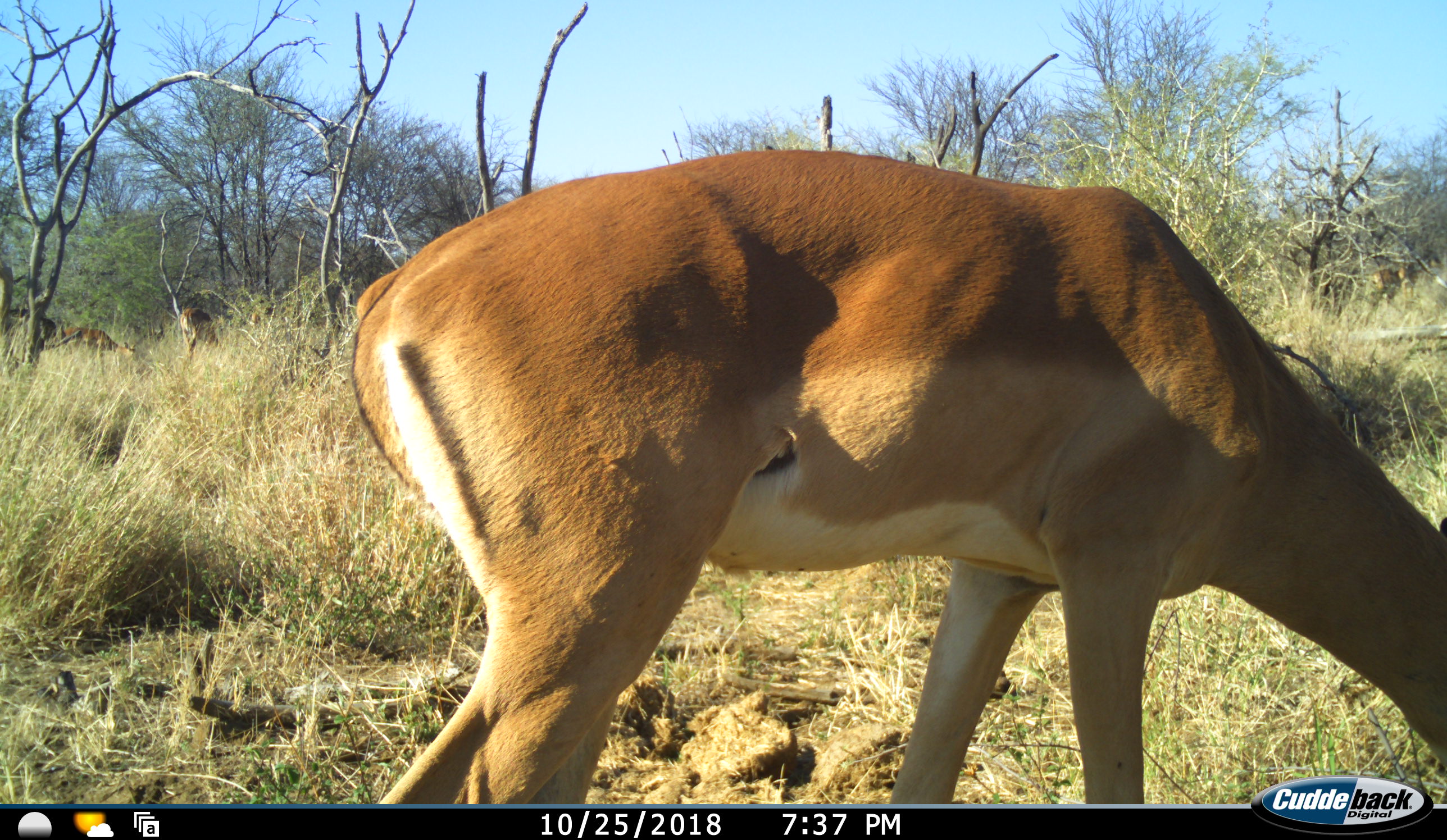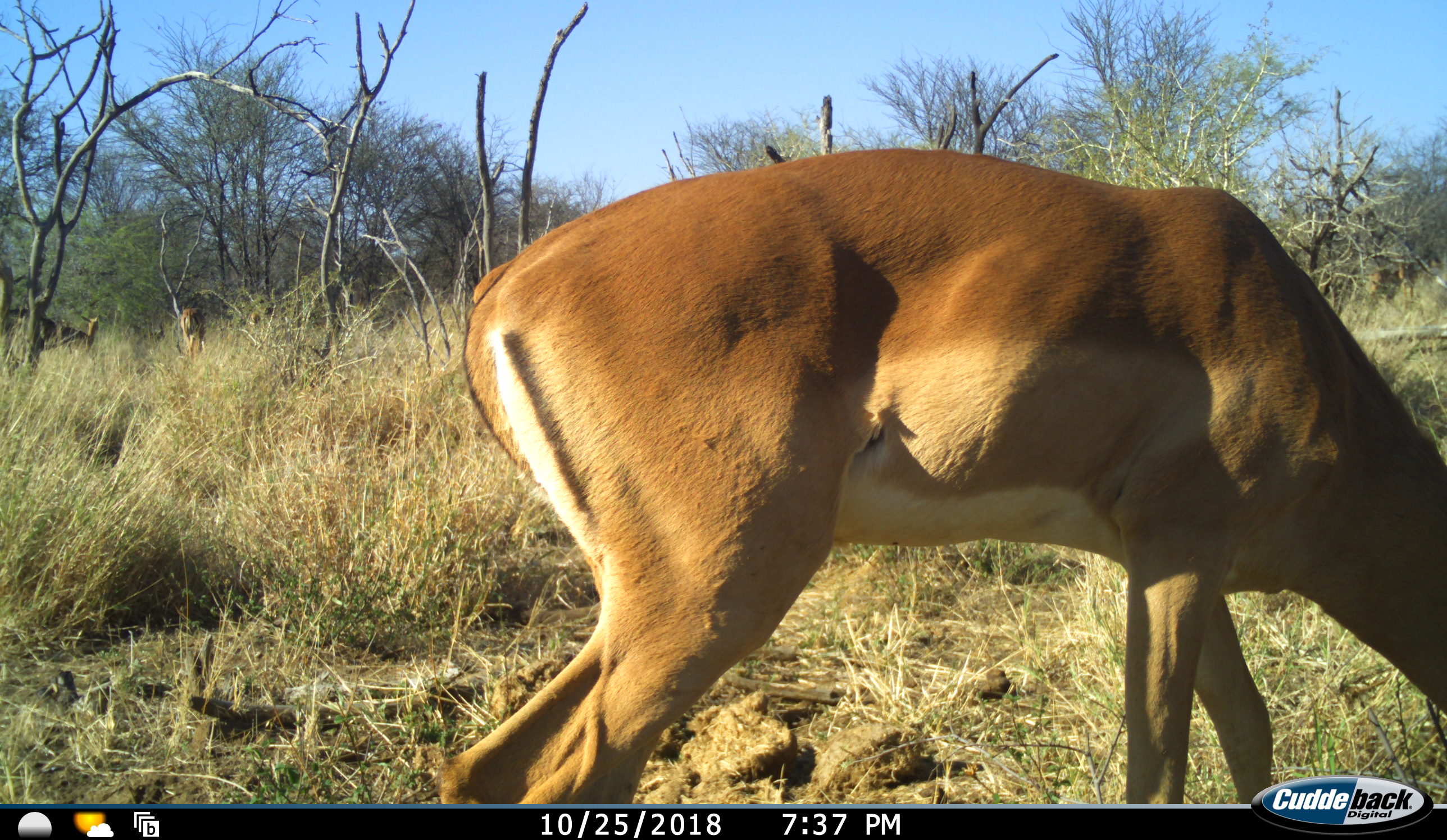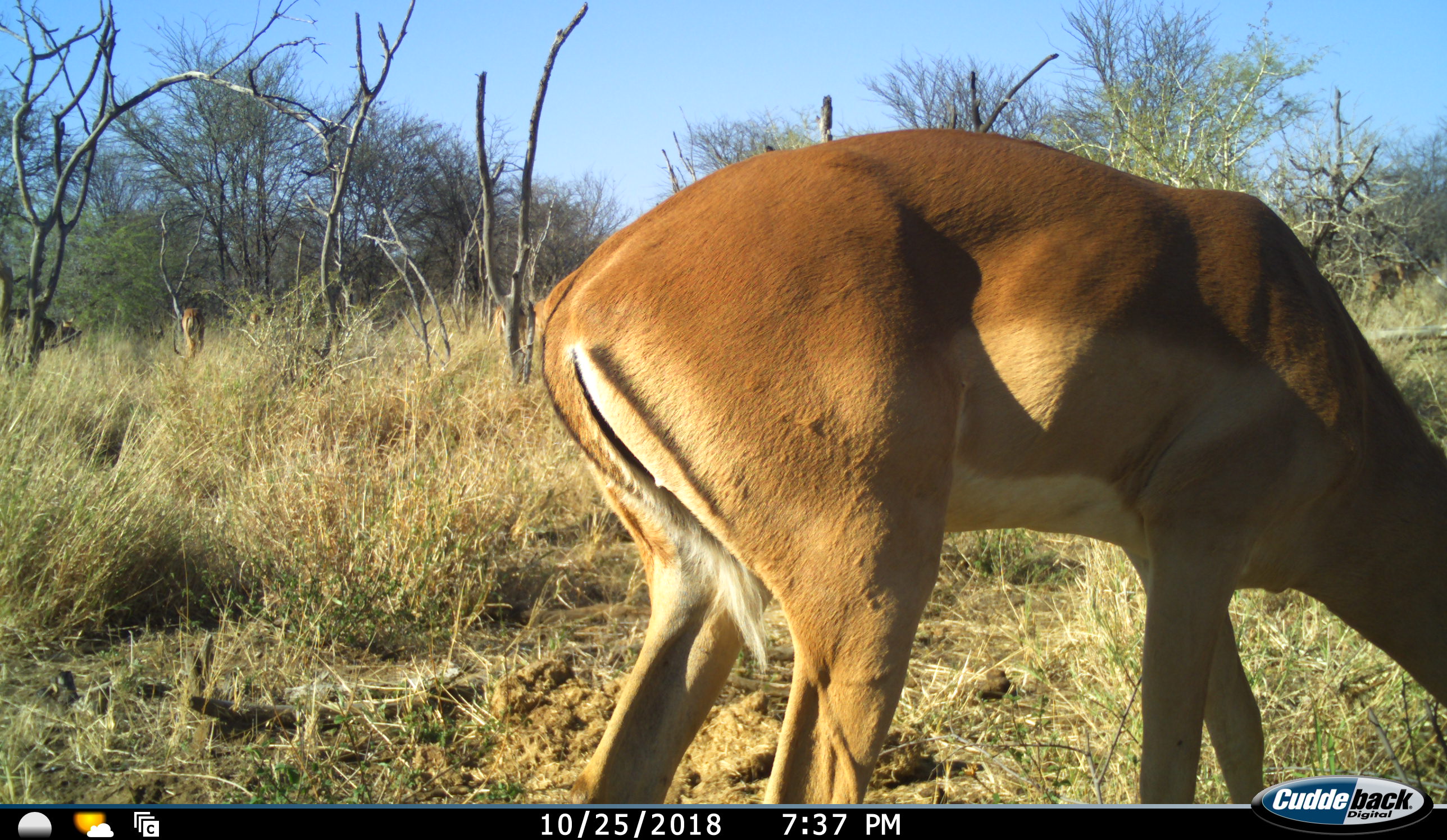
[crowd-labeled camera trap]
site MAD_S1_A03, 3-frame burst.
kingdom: Animalia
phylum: Chordata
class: Mammalia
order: Artiodactyla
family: Bovidae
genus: Aepyceros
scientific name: Aepyceros melampus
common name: impala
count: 3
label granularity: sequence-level